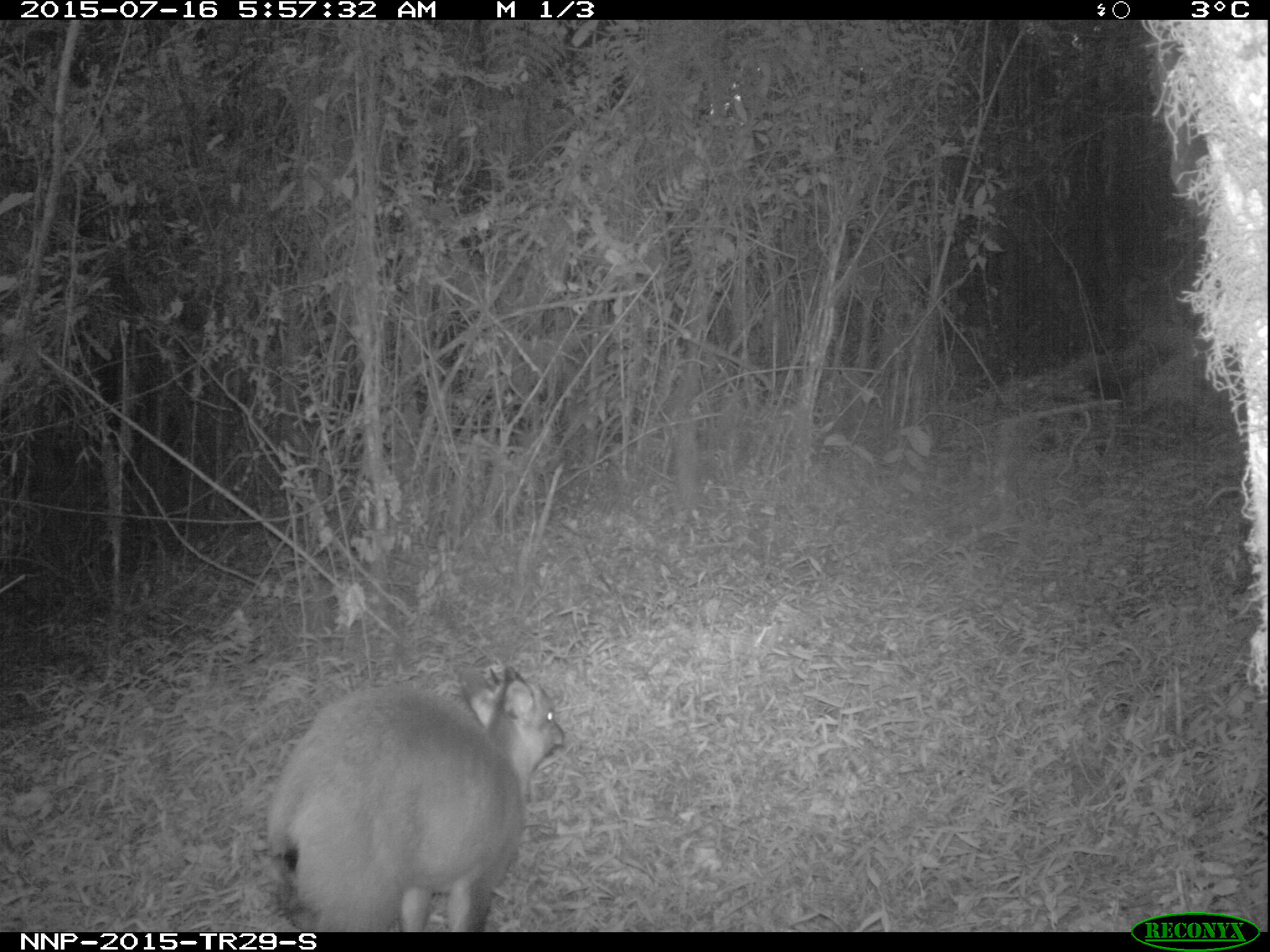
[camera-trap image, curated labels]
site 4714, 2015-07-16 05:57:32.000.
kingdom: Animalia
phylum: Chordata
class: Mammalia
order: Artiodactyla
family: Bovidae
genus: Cephalophus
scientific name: Cephalophus nigrifrons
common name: black-fronted duiker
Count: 1.